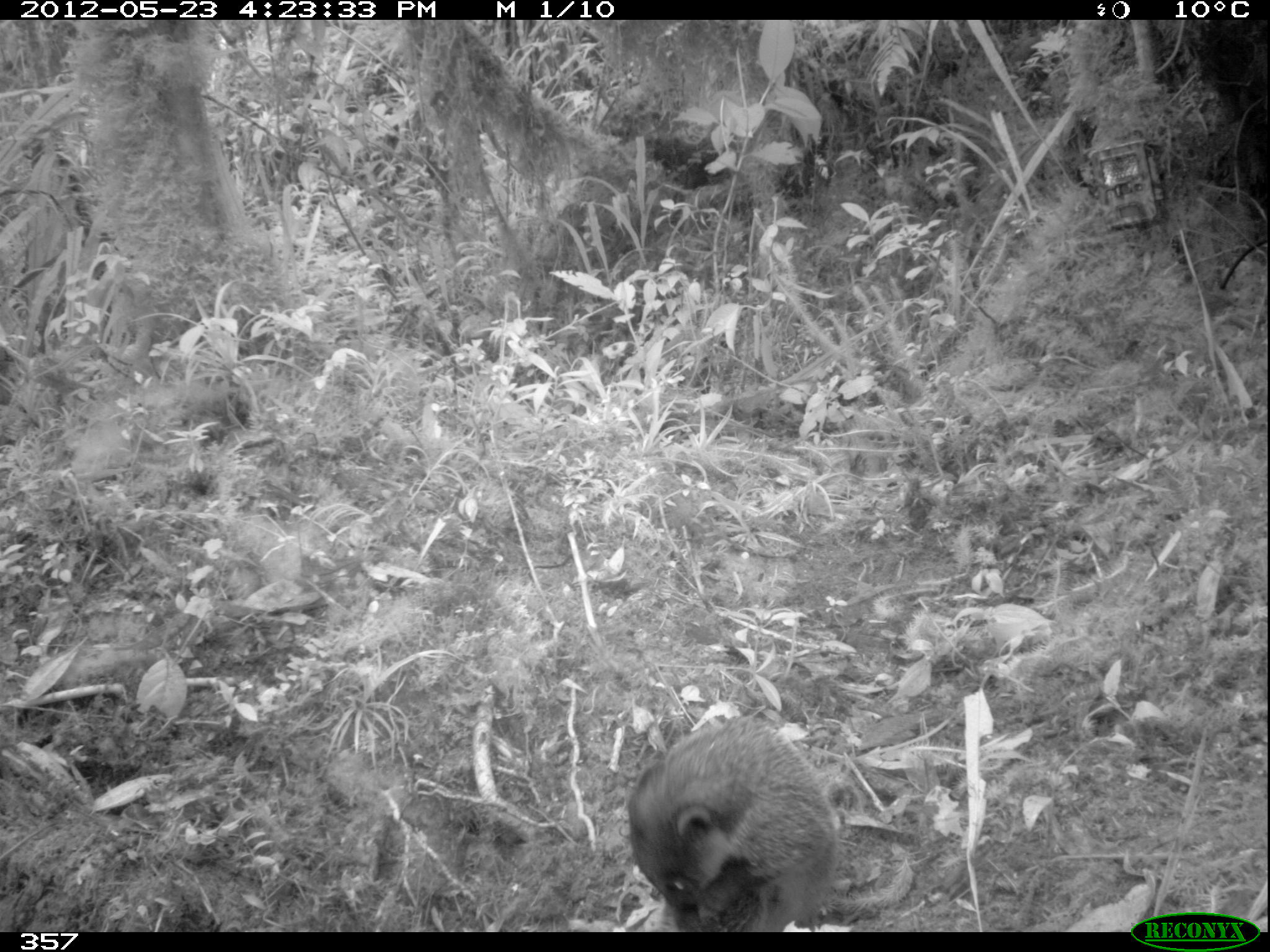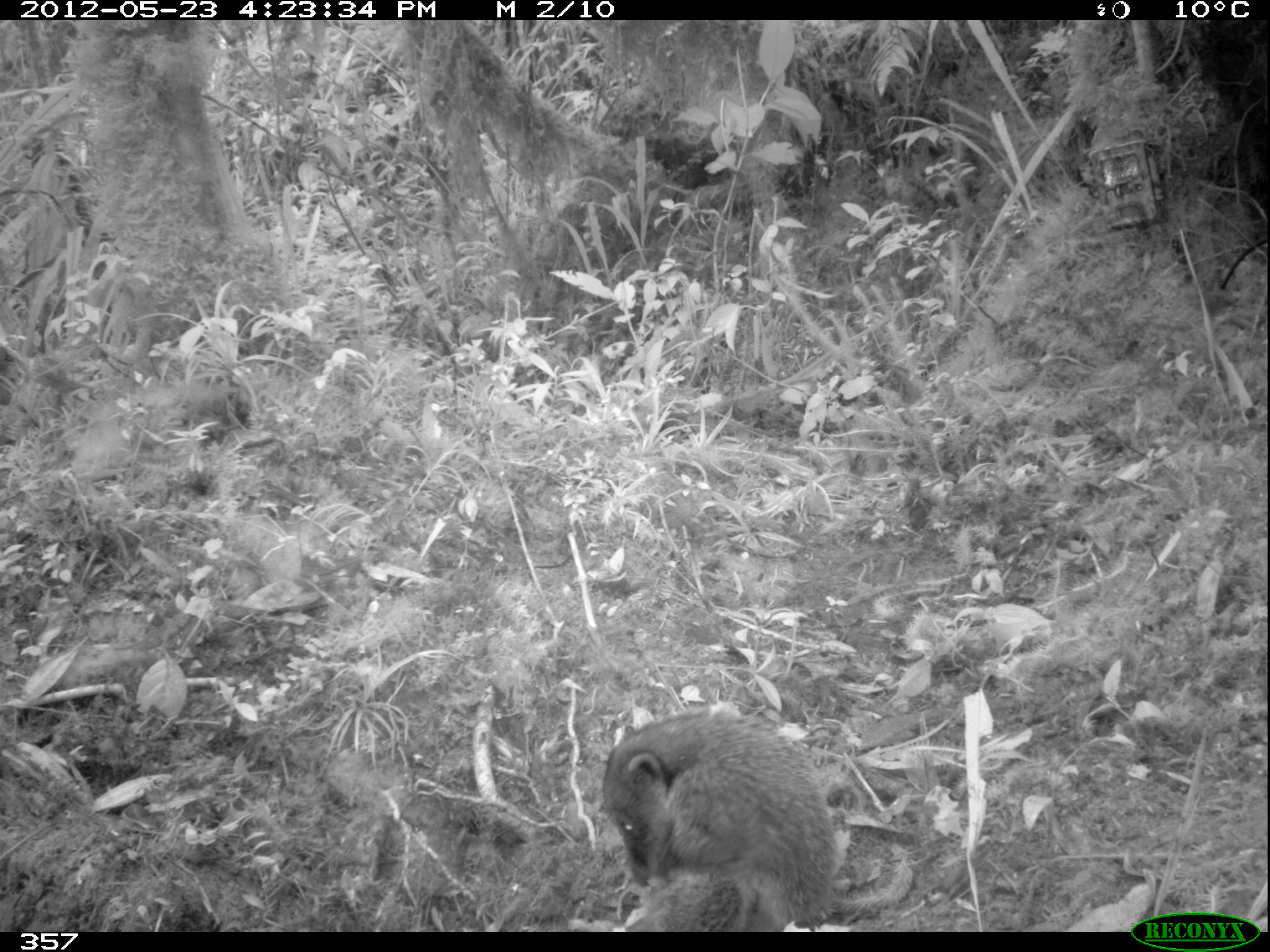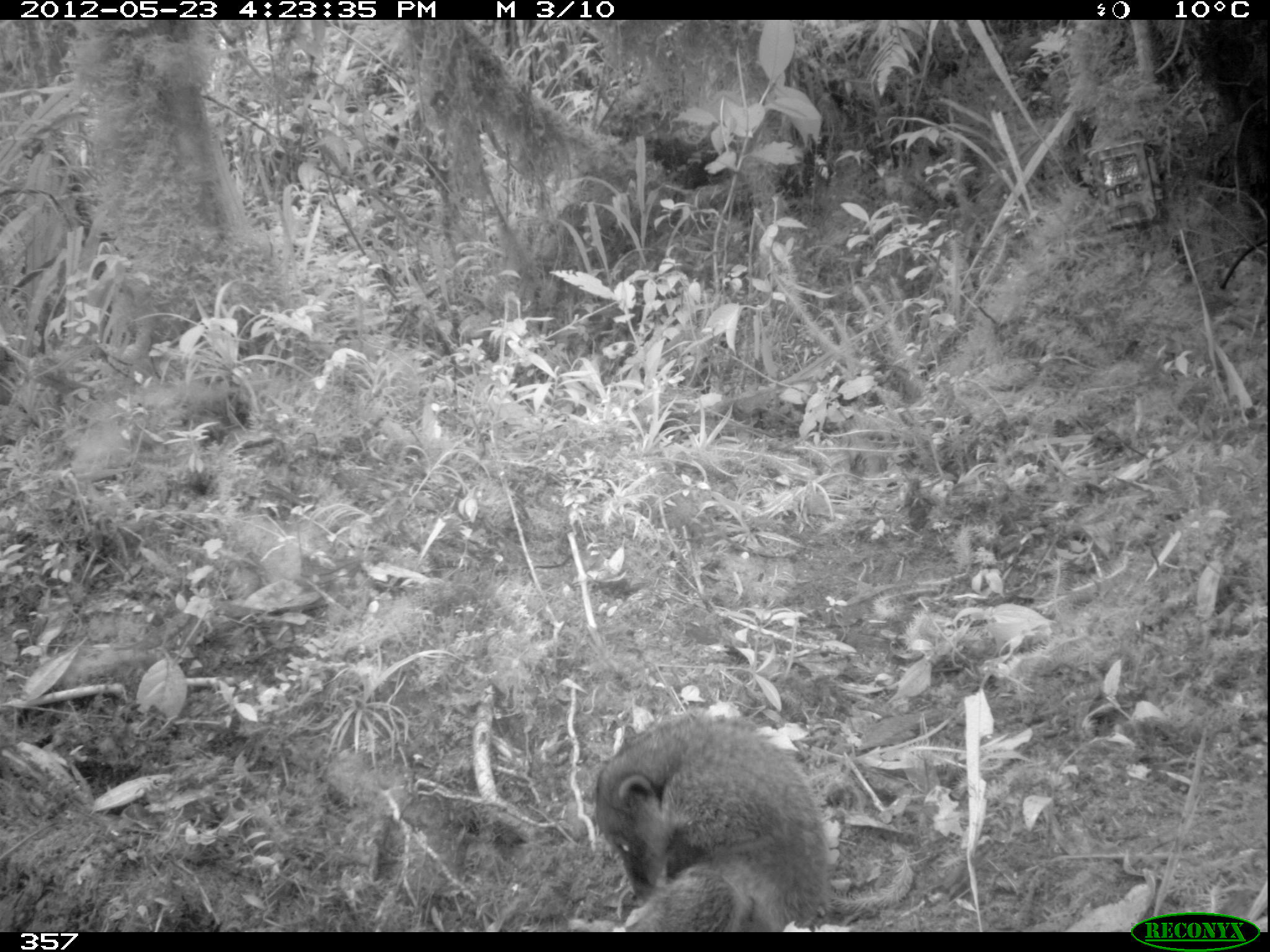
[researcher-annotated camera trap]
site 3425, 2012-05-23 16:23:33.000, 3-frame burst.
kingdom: Animalia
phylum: Chordata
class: Mammalia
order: Carnivora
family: Procyonidae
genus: Nasua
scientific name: Nasua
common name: coatis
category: unknown coati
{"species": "unknown coati (coatis) (Nasua)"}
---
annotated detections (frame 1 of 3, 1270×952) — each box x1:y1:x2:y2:
unknown coati: 623:718:840:932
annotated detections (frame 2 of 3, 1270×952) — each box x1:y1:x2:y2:
unknown coati: 599:705:840:932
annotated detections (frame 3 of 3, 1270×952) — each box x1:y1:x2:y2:
unknown coati: 592:721:832:931